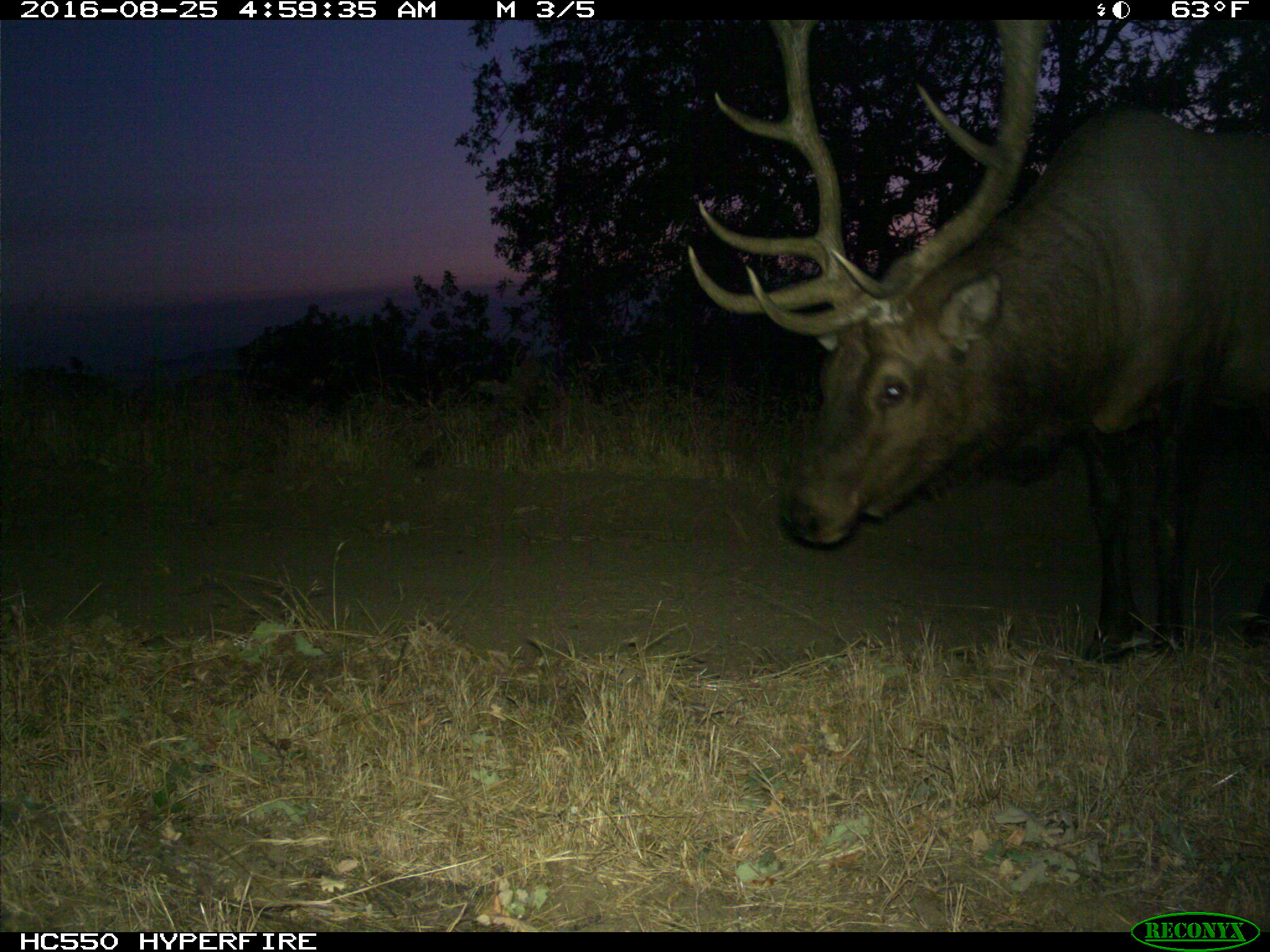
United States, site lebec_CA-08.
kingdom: Animalia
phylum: Chordata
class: Mammalia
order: Artiodactyla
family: Cervidae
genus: Cervus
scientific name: Cervus canadensis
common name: elk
Cervus canadensis (elk).